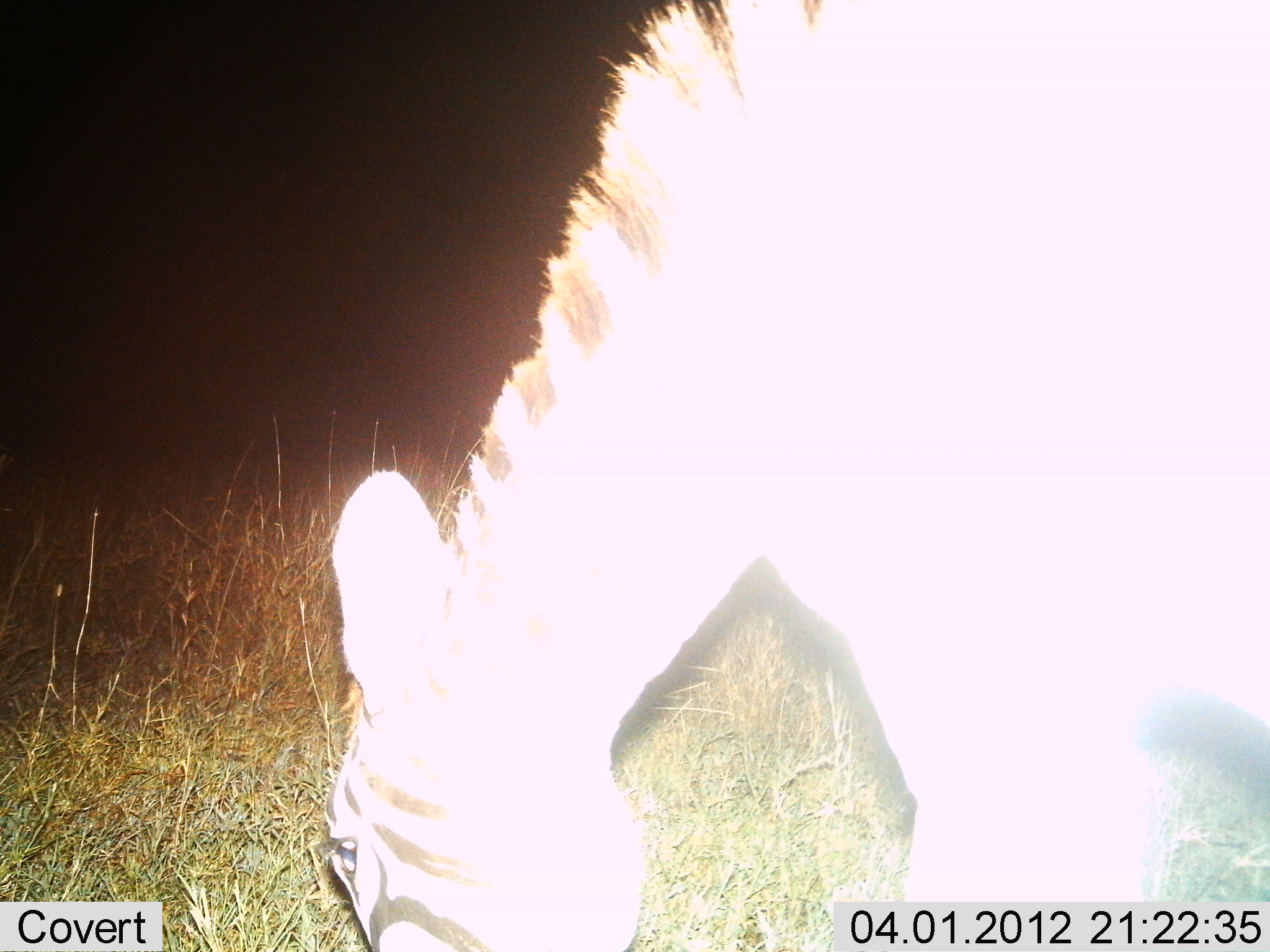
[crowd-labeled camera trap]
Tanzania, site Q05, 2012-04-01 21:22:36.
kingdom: Animalia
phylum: Chordata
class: Mammalia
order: Perissodactyla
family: Equidae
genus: Equus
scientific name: Equus quagga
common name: plains zebra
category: zebra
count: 1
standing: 24%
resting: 6%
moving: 0%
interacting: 0%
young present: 0%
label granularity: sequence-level